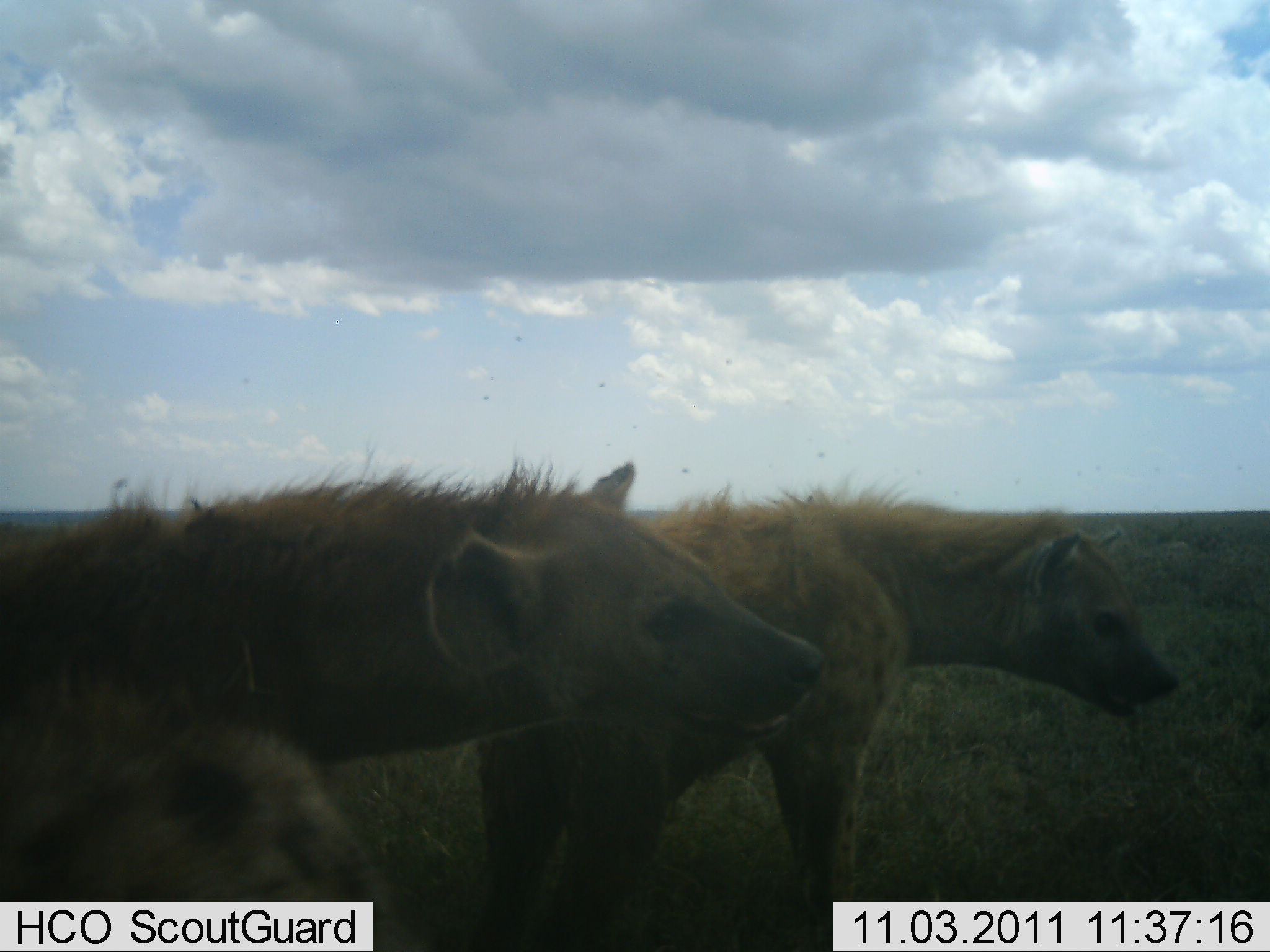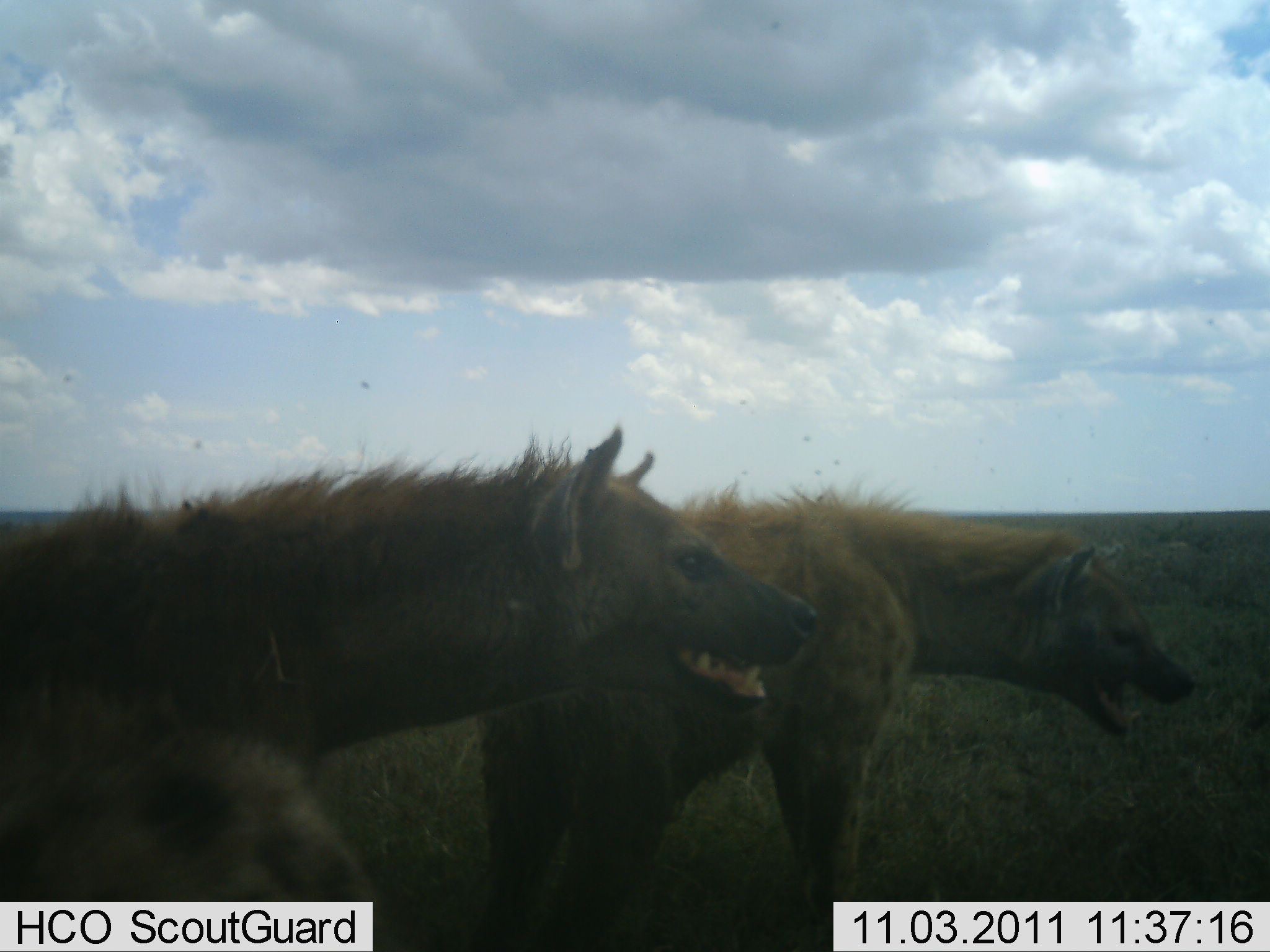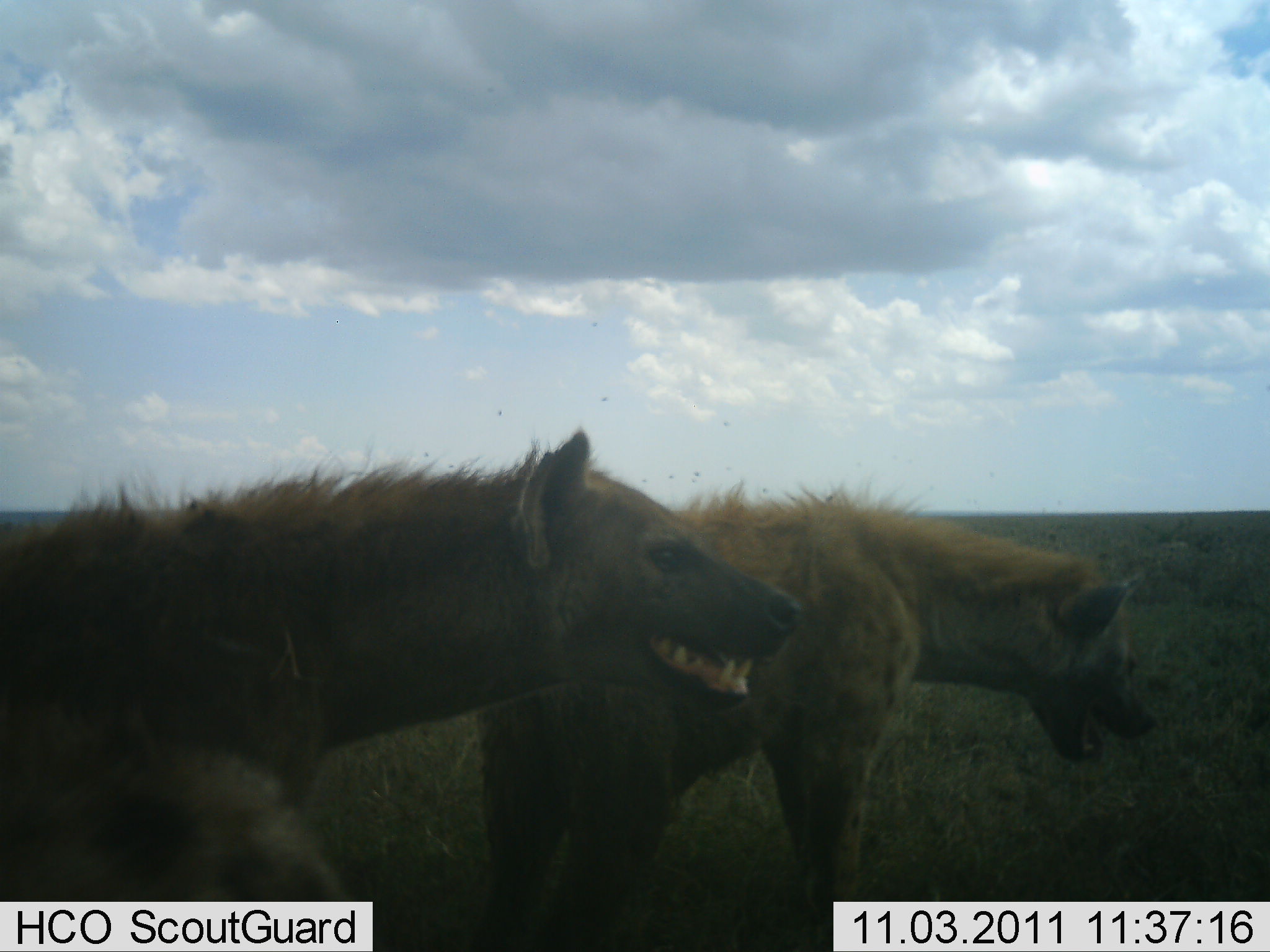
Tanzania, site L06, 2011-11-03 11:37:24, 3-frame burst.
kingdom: Animalia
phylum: Chordata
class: Mammalia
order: Carnivora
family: Hyaenidae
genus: Crocuta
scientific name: Crocuta crocuta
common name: spotted hyena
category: hyenaspotted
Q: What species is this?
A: Hyenaspotted (spotted hyena) (Crocuta crocuta).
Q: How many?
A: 3.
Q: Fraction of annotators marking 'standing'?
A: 69%.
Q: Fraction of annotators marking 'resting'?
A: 0%.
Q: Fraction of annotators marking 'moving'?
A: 8%.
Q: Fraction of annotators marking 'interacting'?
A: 46%.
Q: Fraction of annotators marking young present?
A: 8%.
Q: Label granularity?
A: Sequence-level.